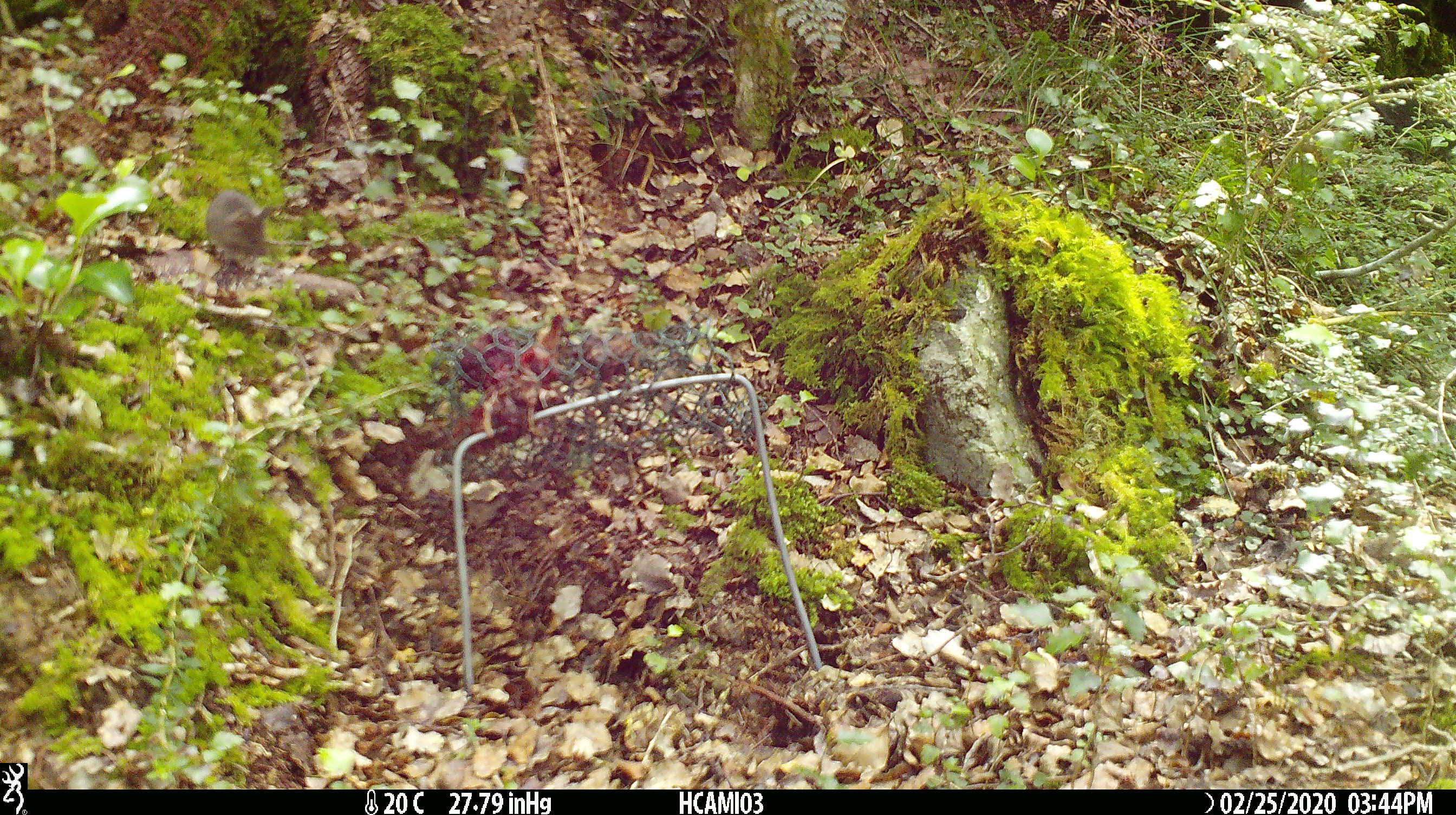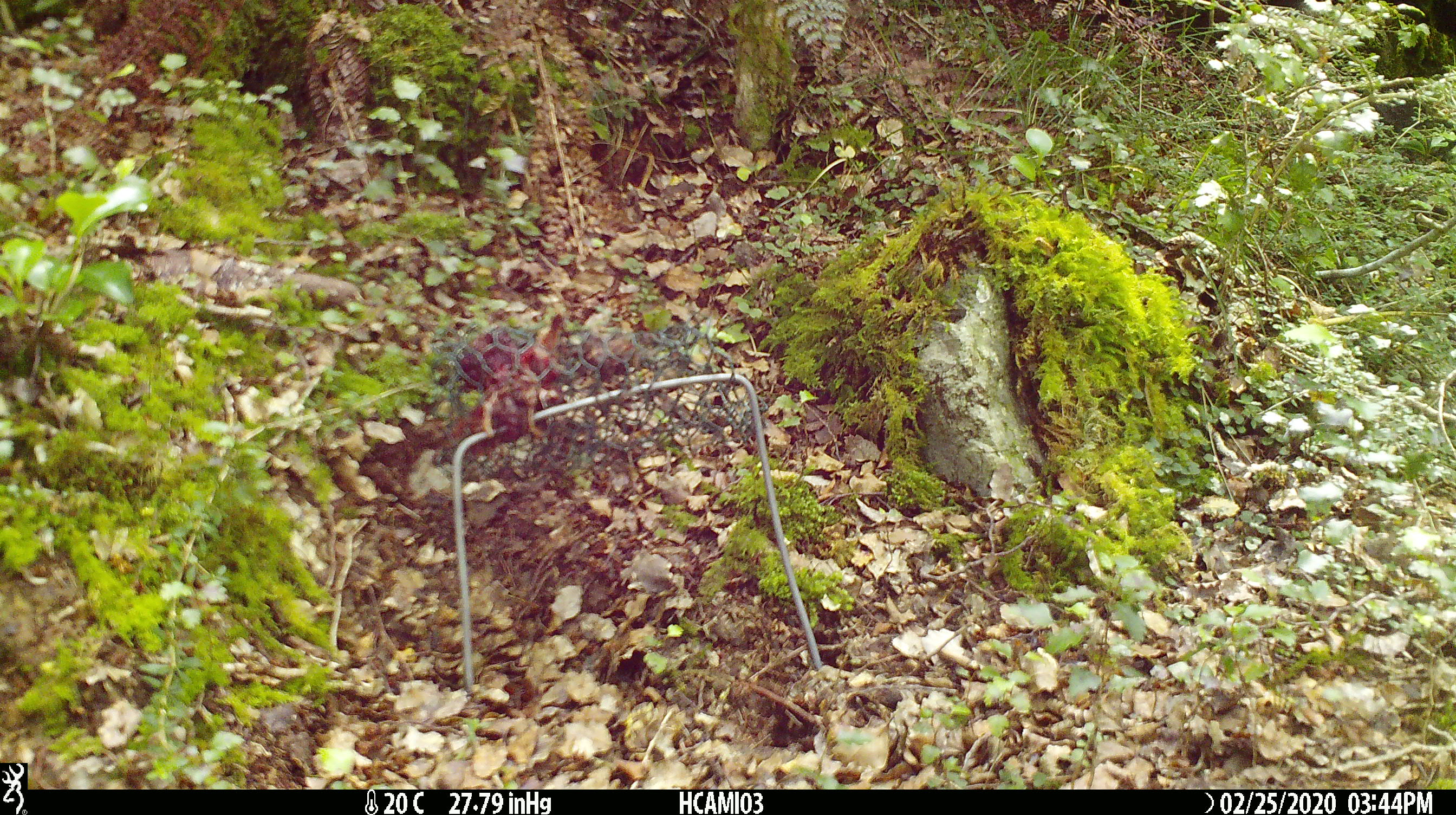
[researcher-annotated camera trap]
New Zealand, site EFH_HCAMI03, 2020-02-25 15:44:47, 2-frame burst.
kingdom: Animalia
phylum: Chordata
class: Mammalia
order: Rodentia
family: Muridae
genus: Mus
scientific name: Mus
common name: mouse